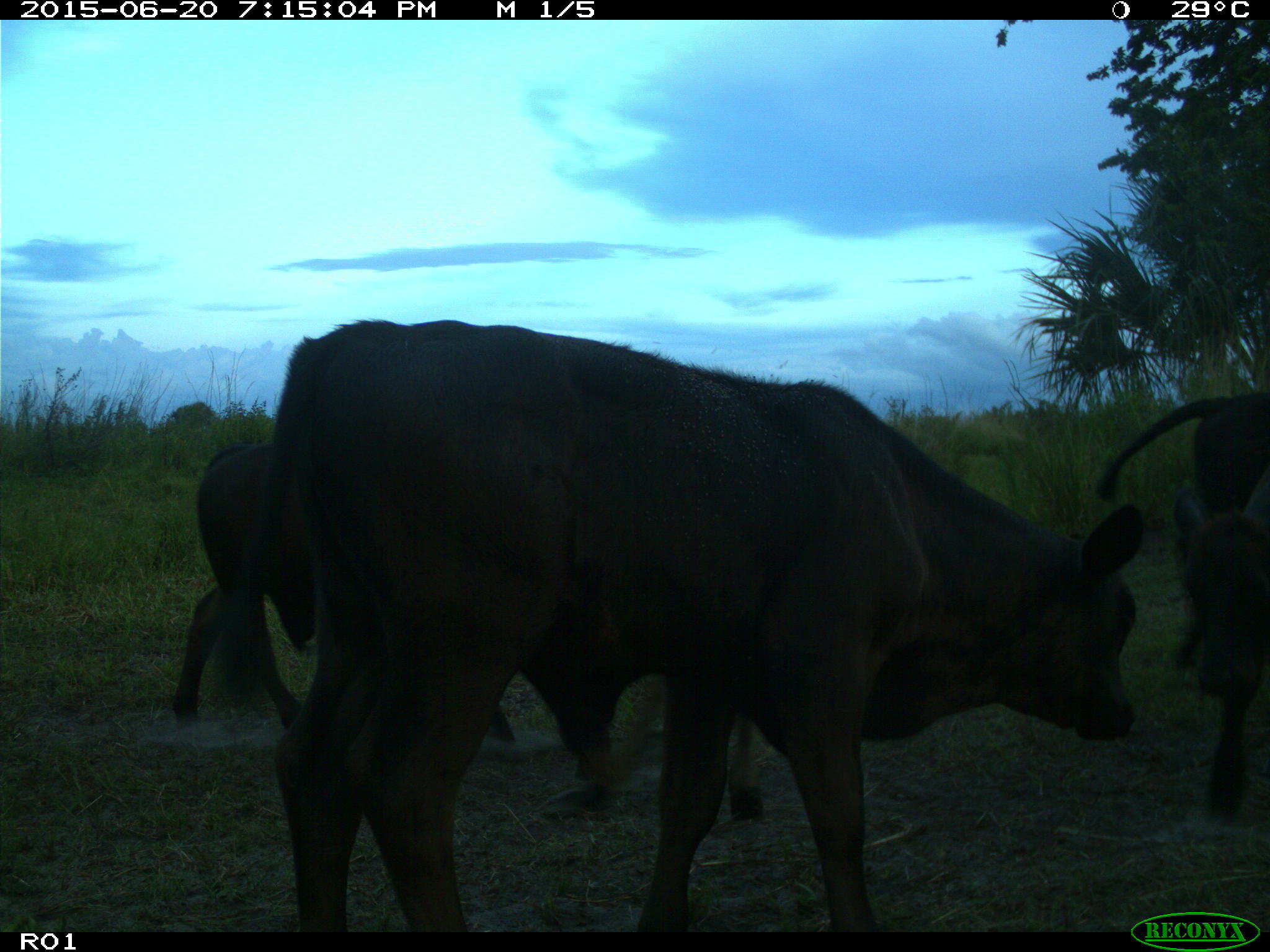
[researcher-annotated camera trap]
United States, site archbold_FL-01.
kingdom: Animalia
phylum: Chordata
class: Mammalia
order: Artiodactyla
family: Bovidae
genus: Bos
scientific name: Bos taurus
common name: domestic cow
Bos taurus (domestic cow).